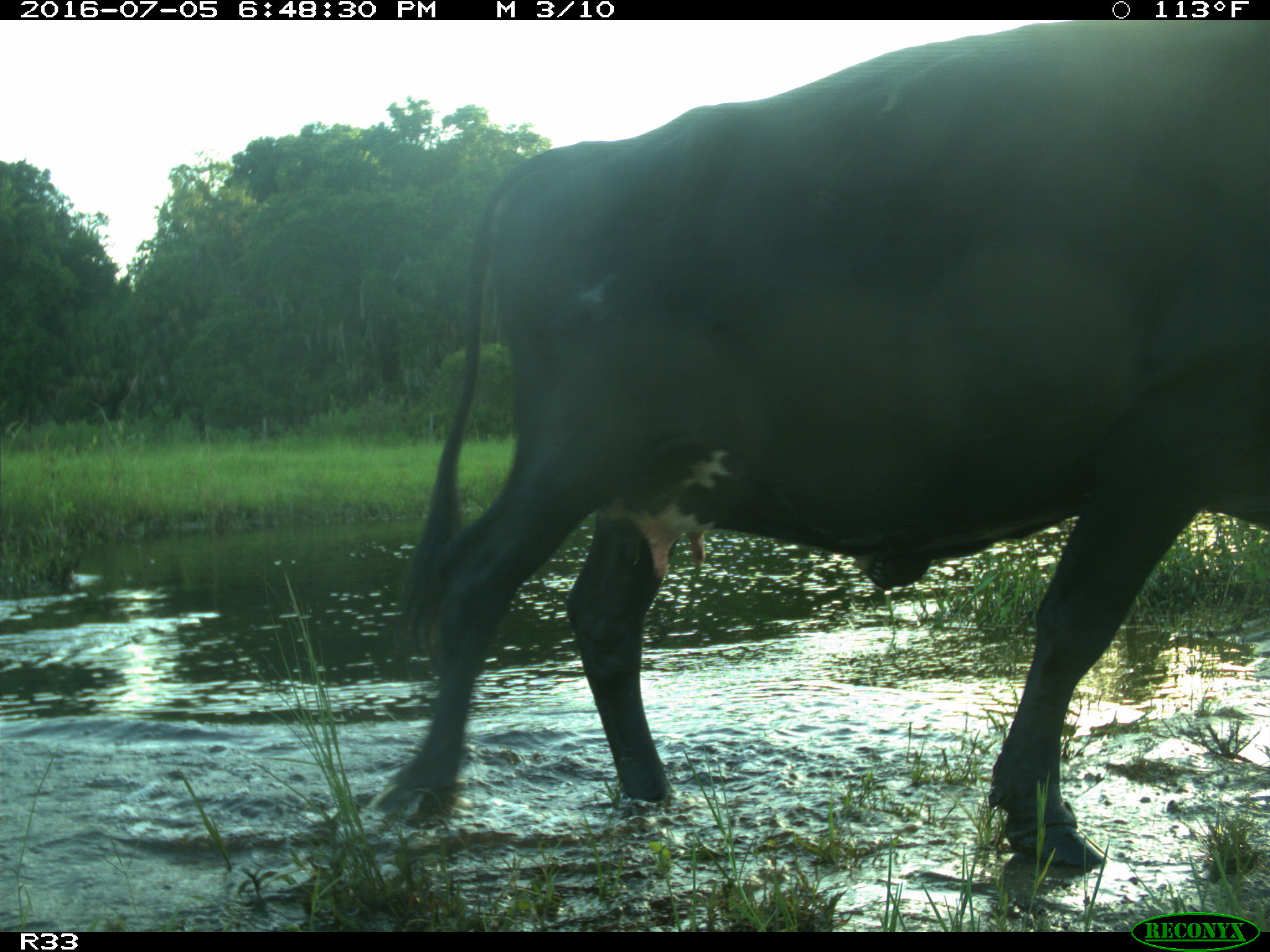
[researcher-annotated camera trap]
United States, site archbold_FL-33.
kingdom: Animalia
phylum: Chordata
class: Mammalia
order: Artiodactyla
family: Bovidae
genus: Bos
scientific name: Bos taurus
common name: domestic cow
Bos taurus (domestic cow).